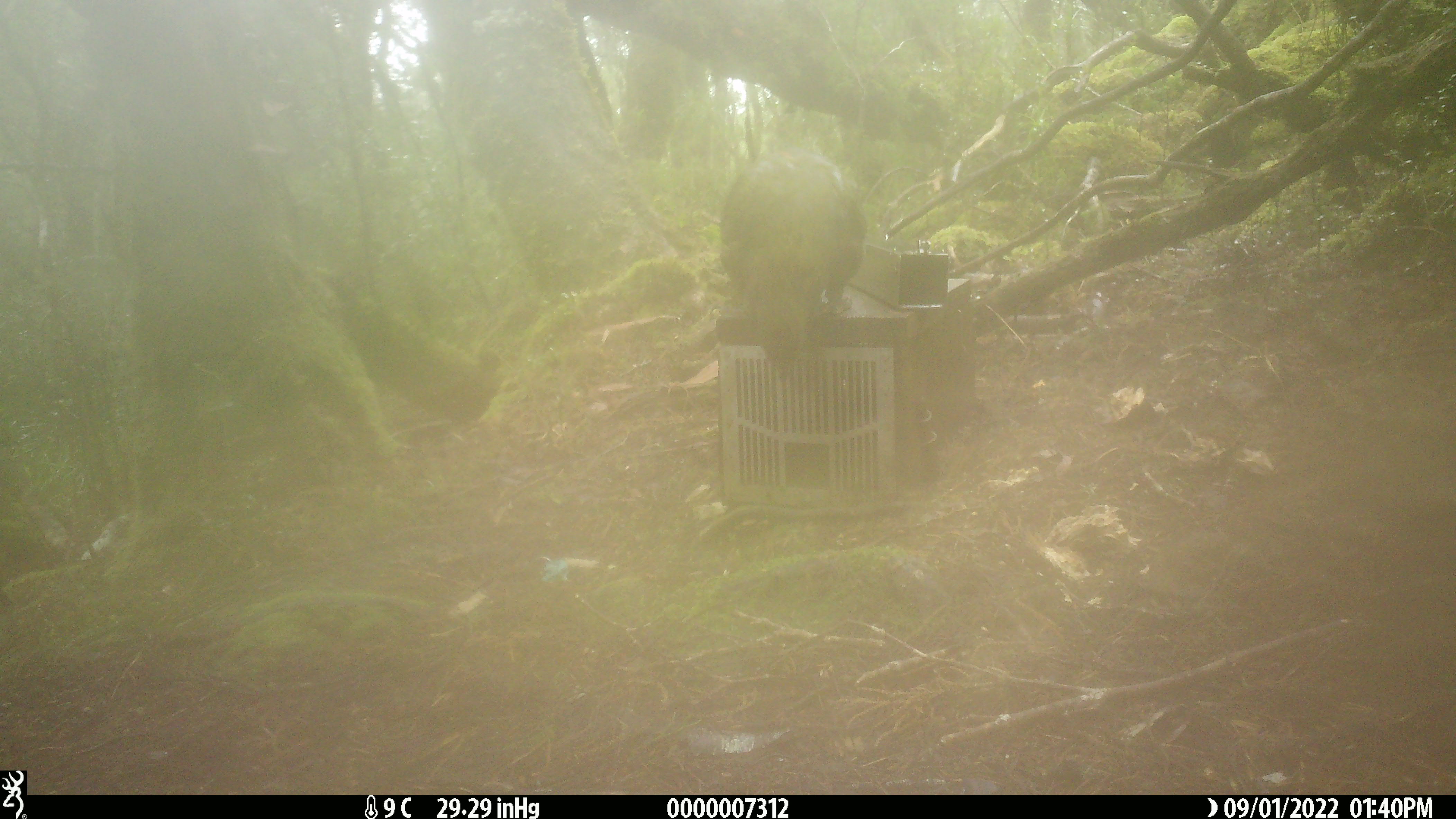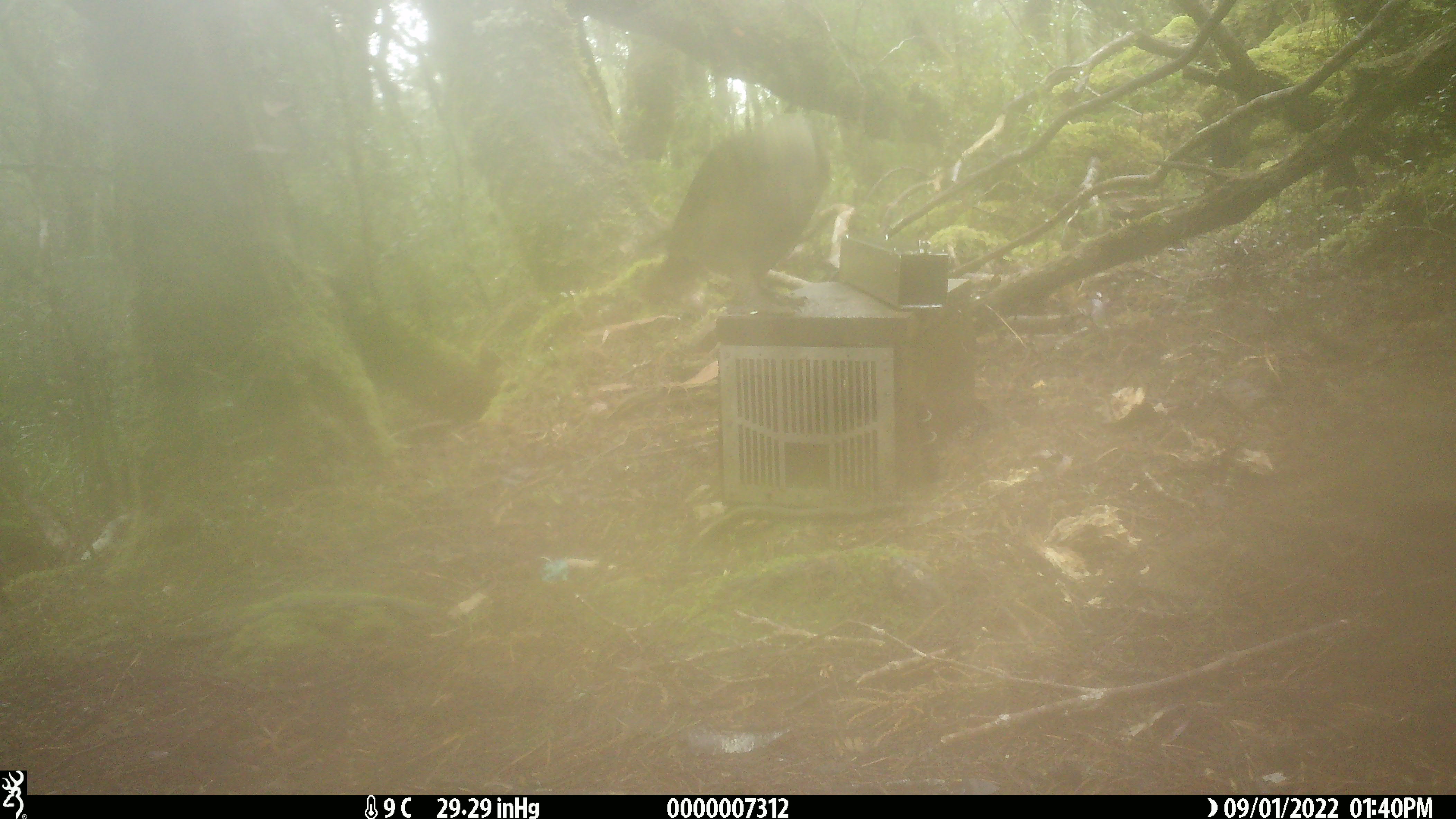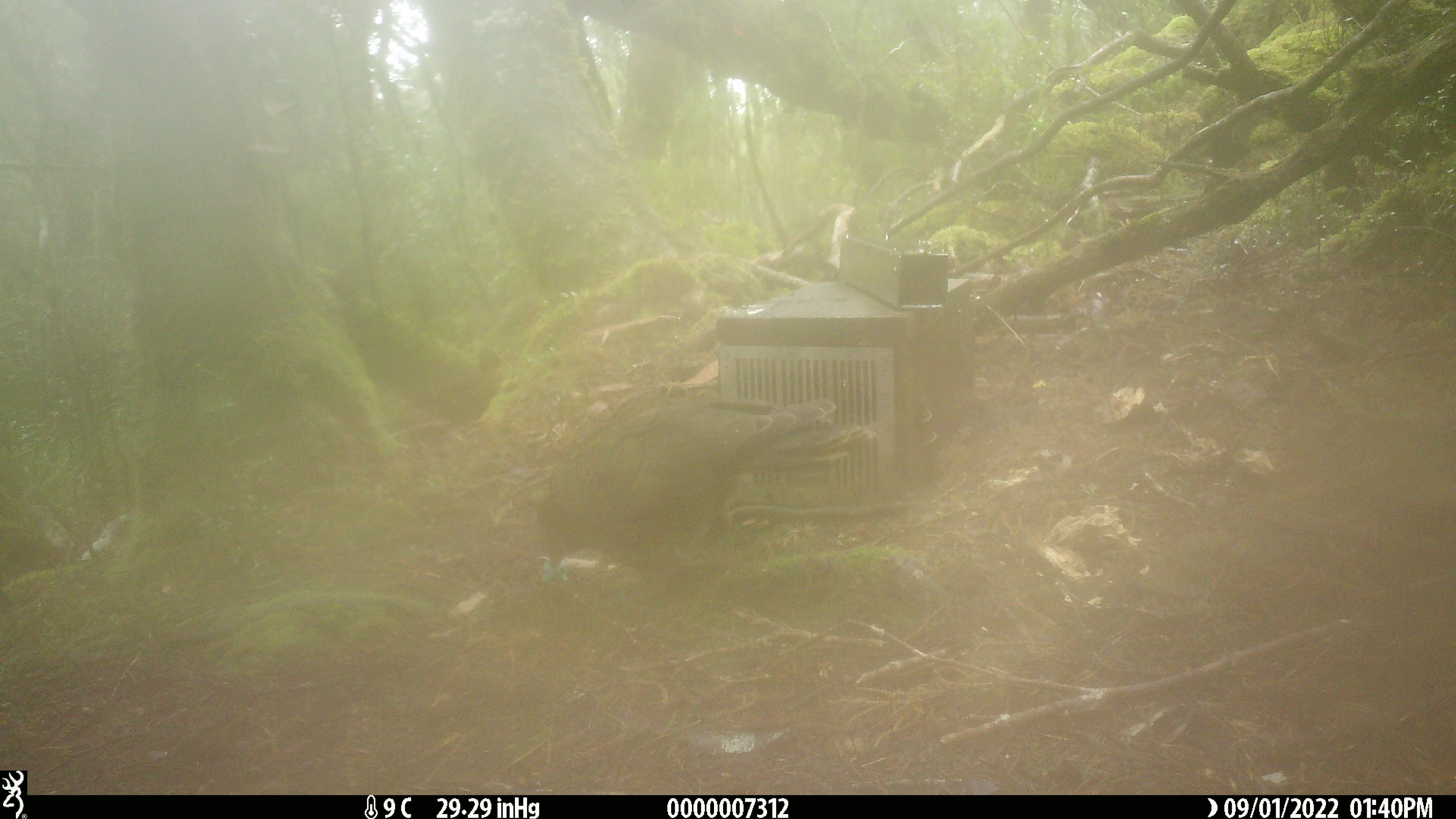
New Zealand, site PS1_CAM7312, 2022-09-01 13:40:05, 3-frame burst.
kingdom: Animalia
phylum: Chordata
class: Aves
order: Psittaciformes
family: Strigopidae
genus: Nestor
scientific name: Nestor notabilis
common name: kea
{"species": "kea (Nestor notabilis)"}